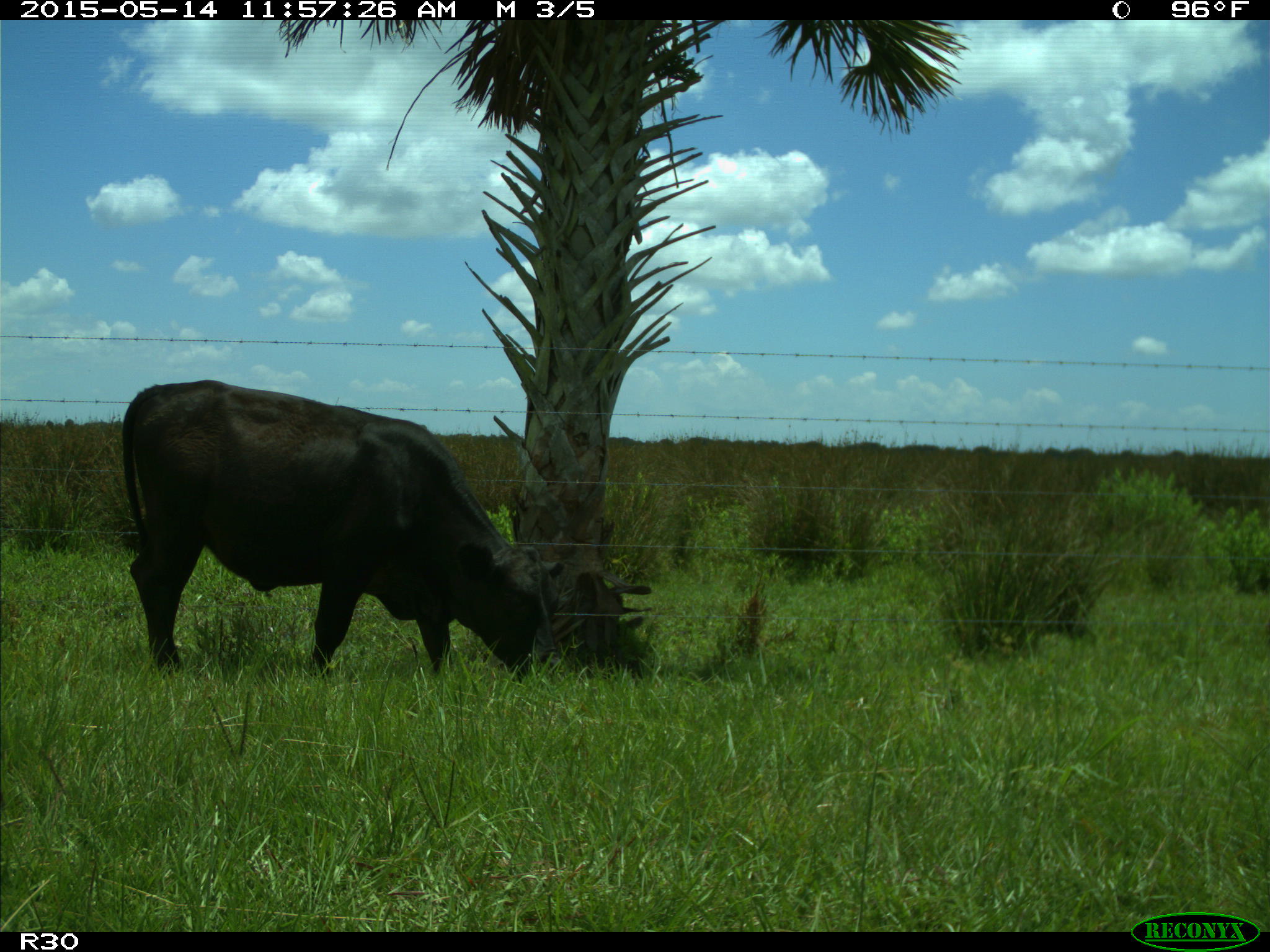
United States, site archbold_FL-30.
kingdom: Animalia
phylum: Chordata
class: Mammalia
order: Artiodactyla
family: Bovidae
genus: Bos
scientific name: Bos taurus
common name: domestic cow